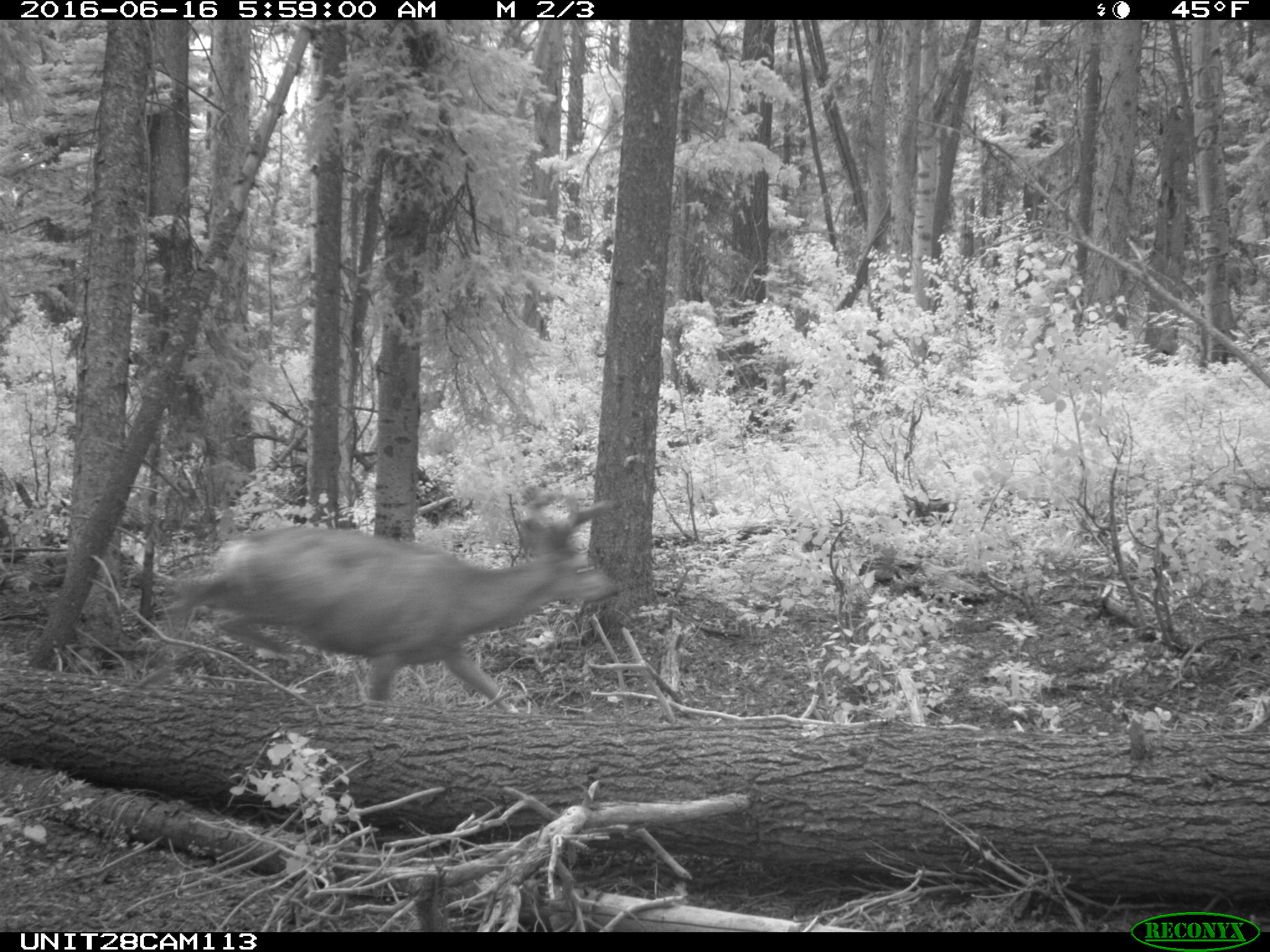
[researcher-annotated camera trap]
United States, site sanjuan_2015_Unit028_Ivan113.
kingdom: Animalia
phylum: Chordata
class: Mammalia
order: Artiodactyla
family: Cervidae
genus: Odocoileus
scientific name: Odocoileus hemionus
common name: mule deer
Odocoileus hemionus (mule deer).